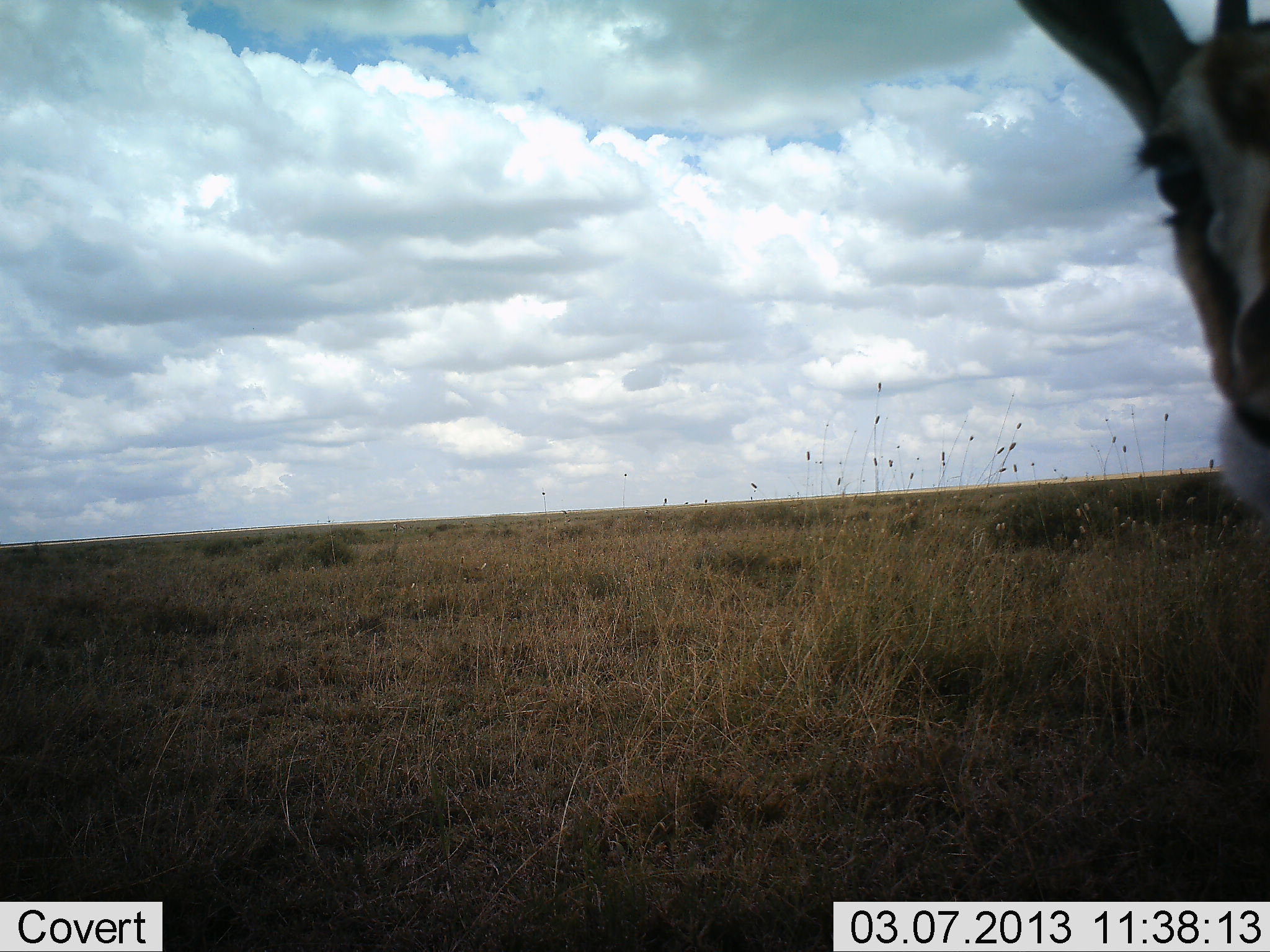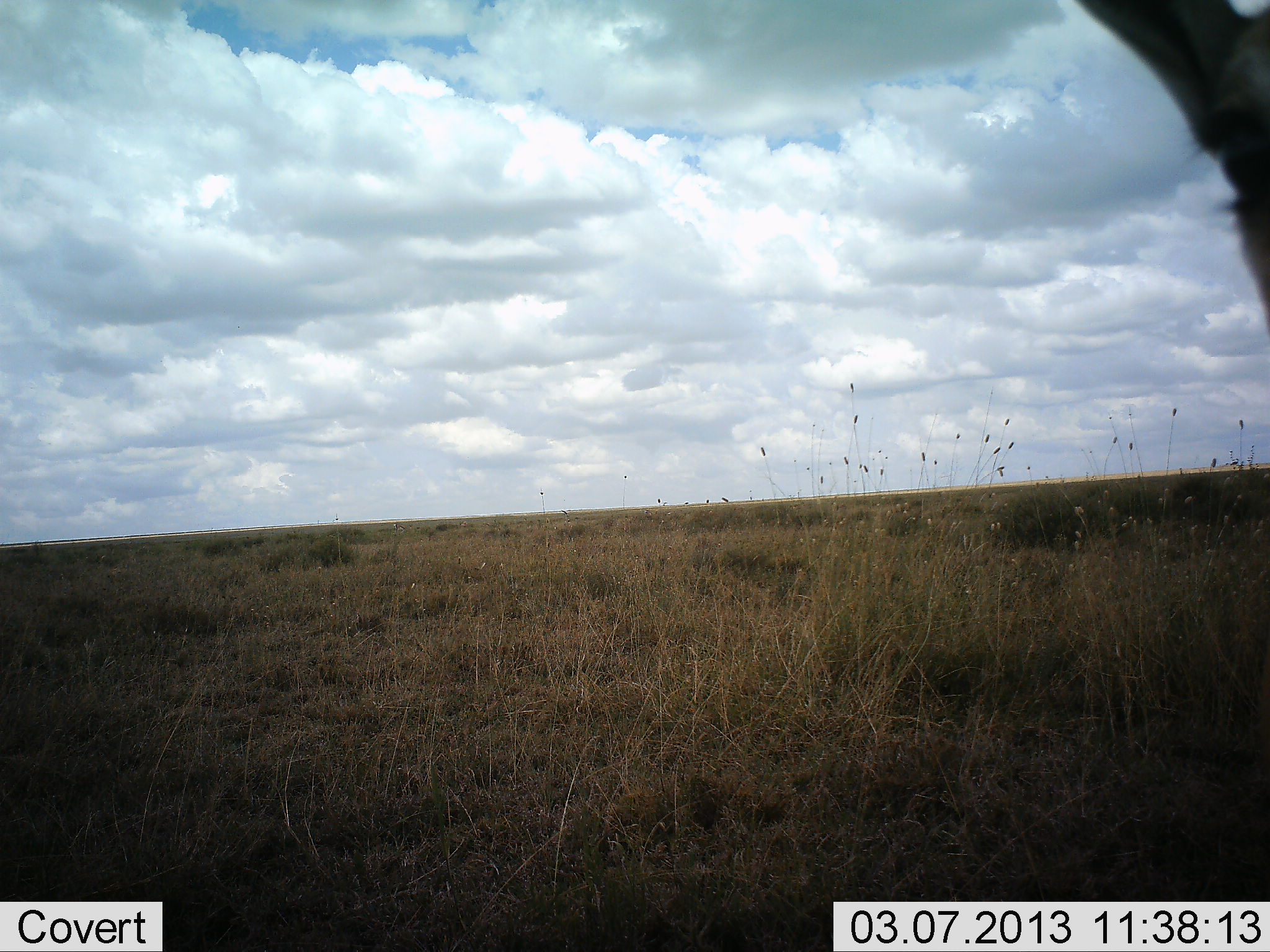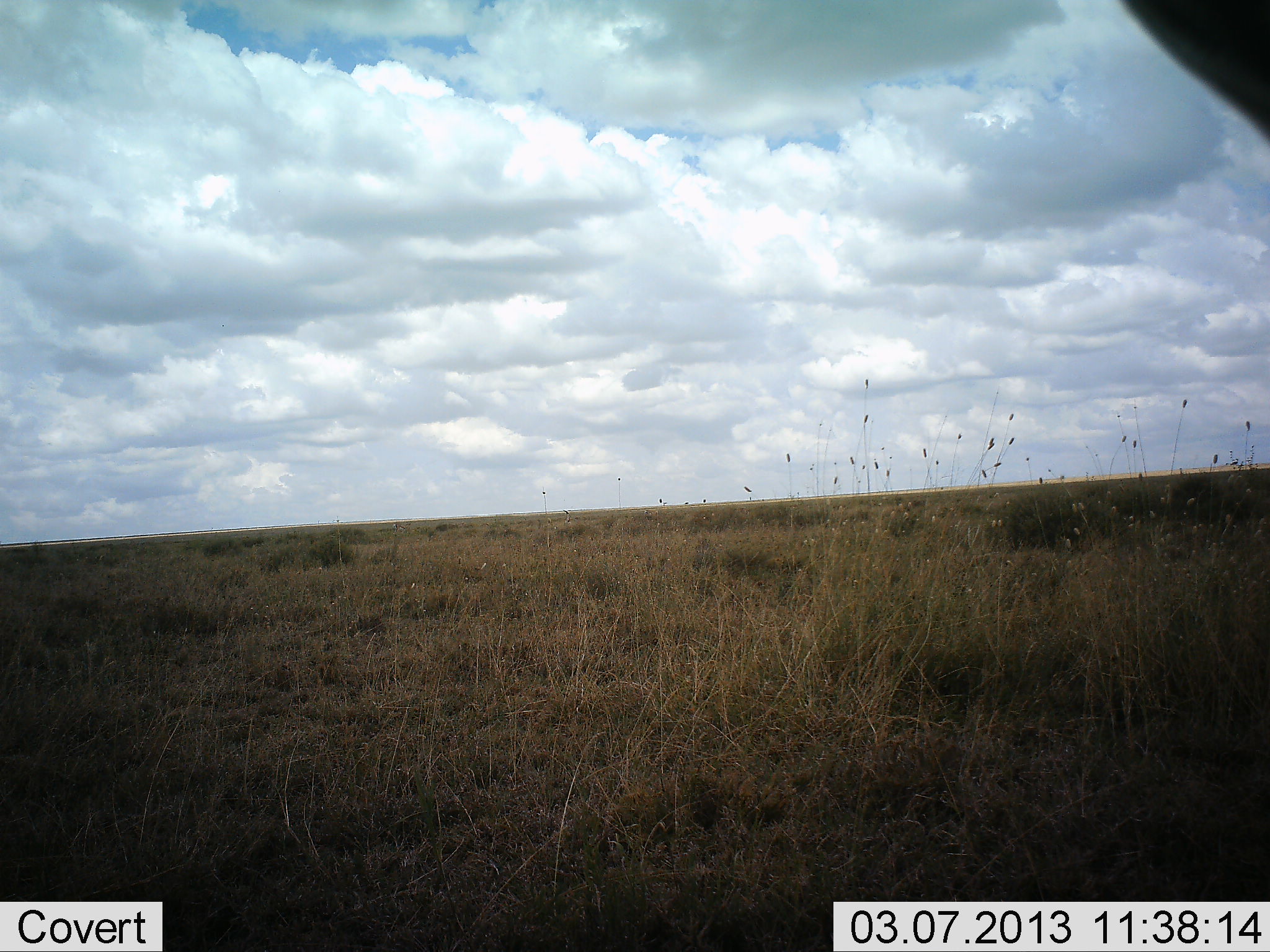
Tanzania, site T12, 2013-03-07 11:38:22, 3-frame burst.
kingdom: Animalia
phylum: Chordata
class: Mammalia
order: Artiodactyla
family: Bovidae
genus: Eudorcas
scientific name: Eudorcas thomsonii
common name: thomson's gazelle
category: gazellethomsons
Gazellethomsons (thomson's gazelle) (Eudorcas thomsonii), count 1. Behavior (volunteer vote fractions): standing 80%, resting 0%, moving 15%, interacting 5%. Young present (vote fraction): 0%. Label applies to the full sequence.